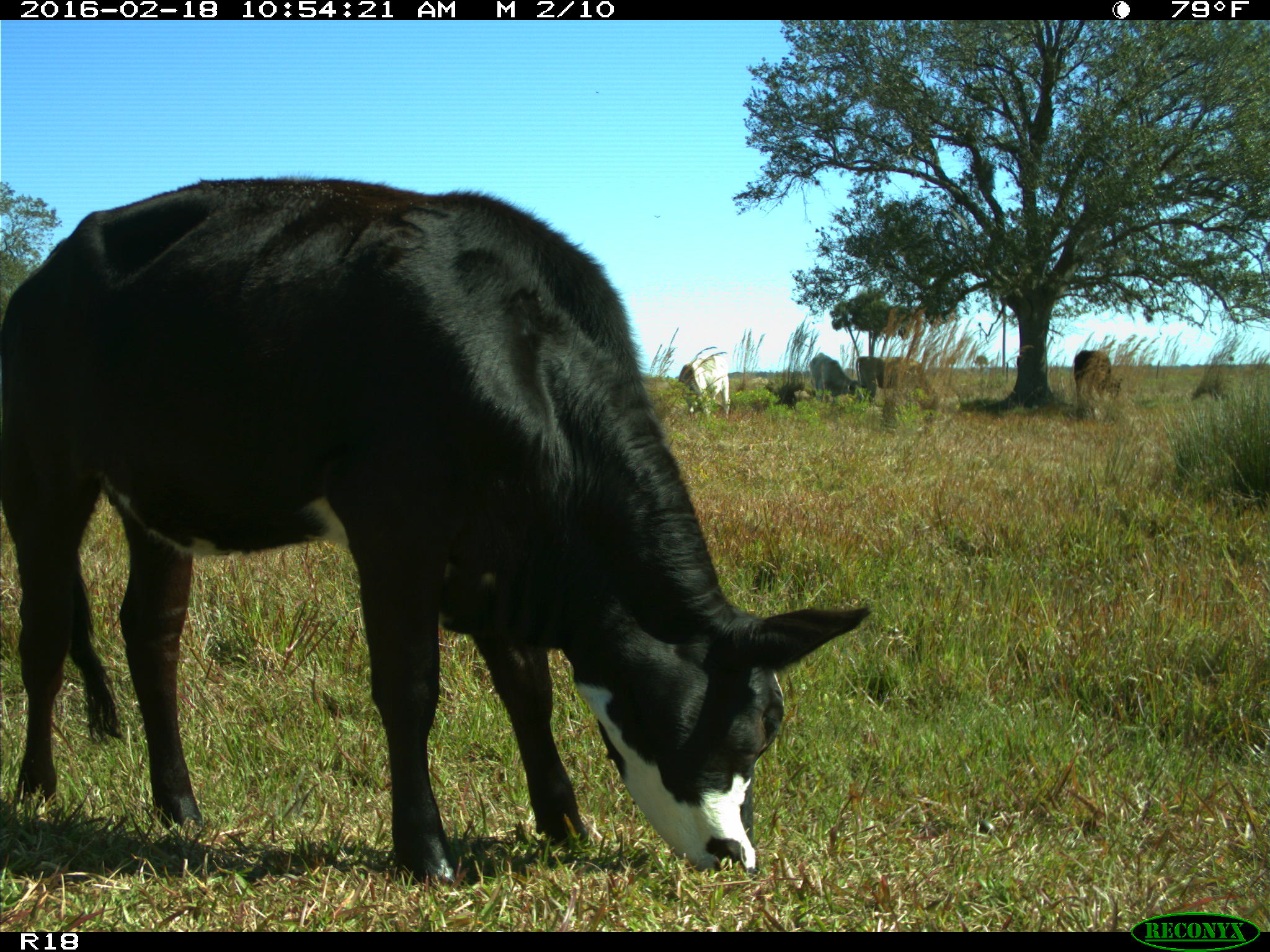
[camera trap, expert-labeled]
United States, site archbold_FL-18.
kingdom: Animalia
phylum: Chordata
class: Mammalia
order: Artiodactyla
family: Bovidae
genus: Bos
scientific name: Bos taurus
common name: domestic cow